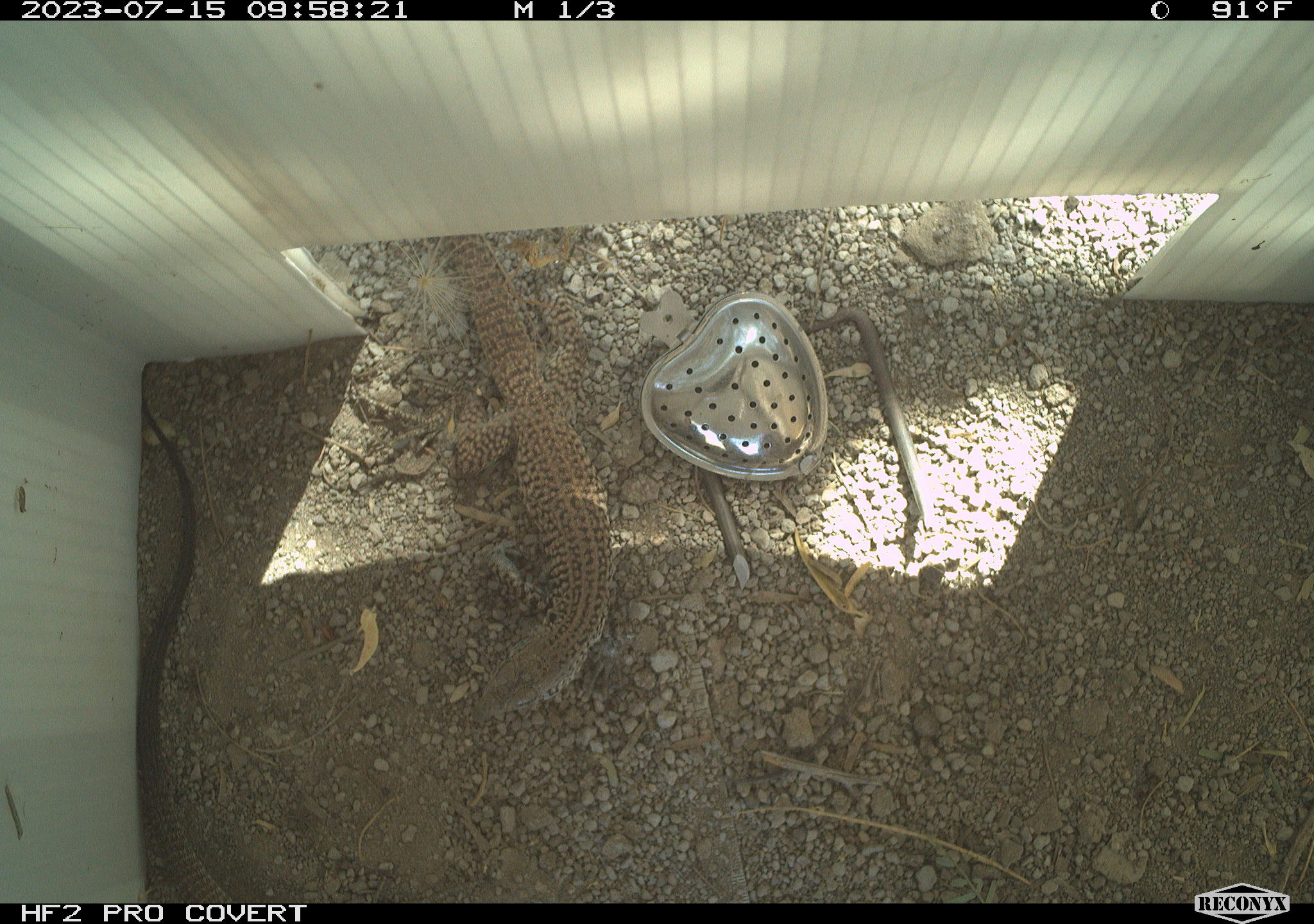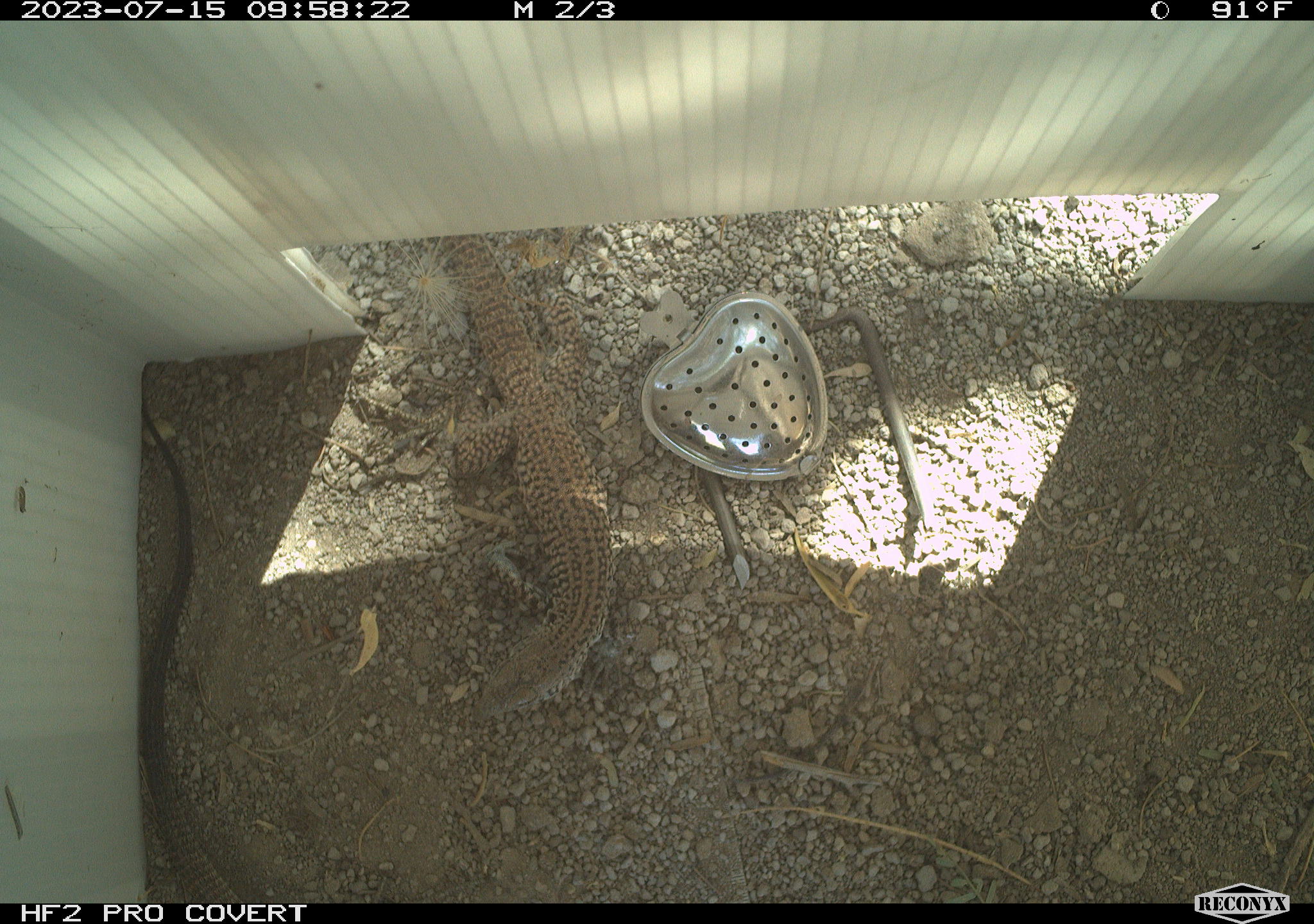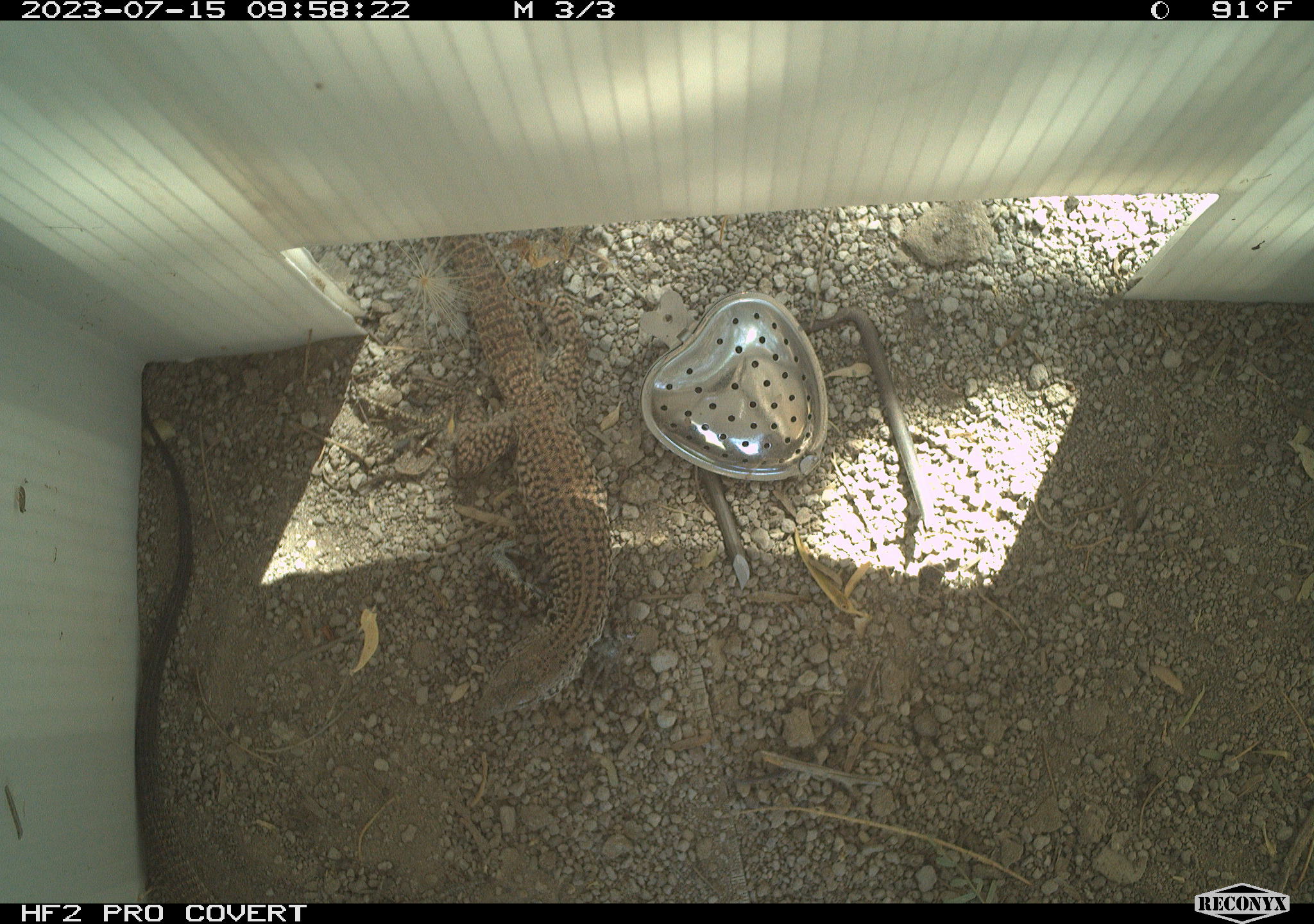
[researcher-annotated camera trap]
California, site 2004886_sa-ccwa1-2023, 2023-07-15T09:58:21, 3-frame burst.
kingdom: Animalia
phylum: Chordata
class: Reptilia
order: Squamata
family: Teiidae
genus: Aspidoscelis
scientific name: Aspidoscelis tigris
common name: western whiptail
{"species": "western whiptail (Aspidoscelis tigris)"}